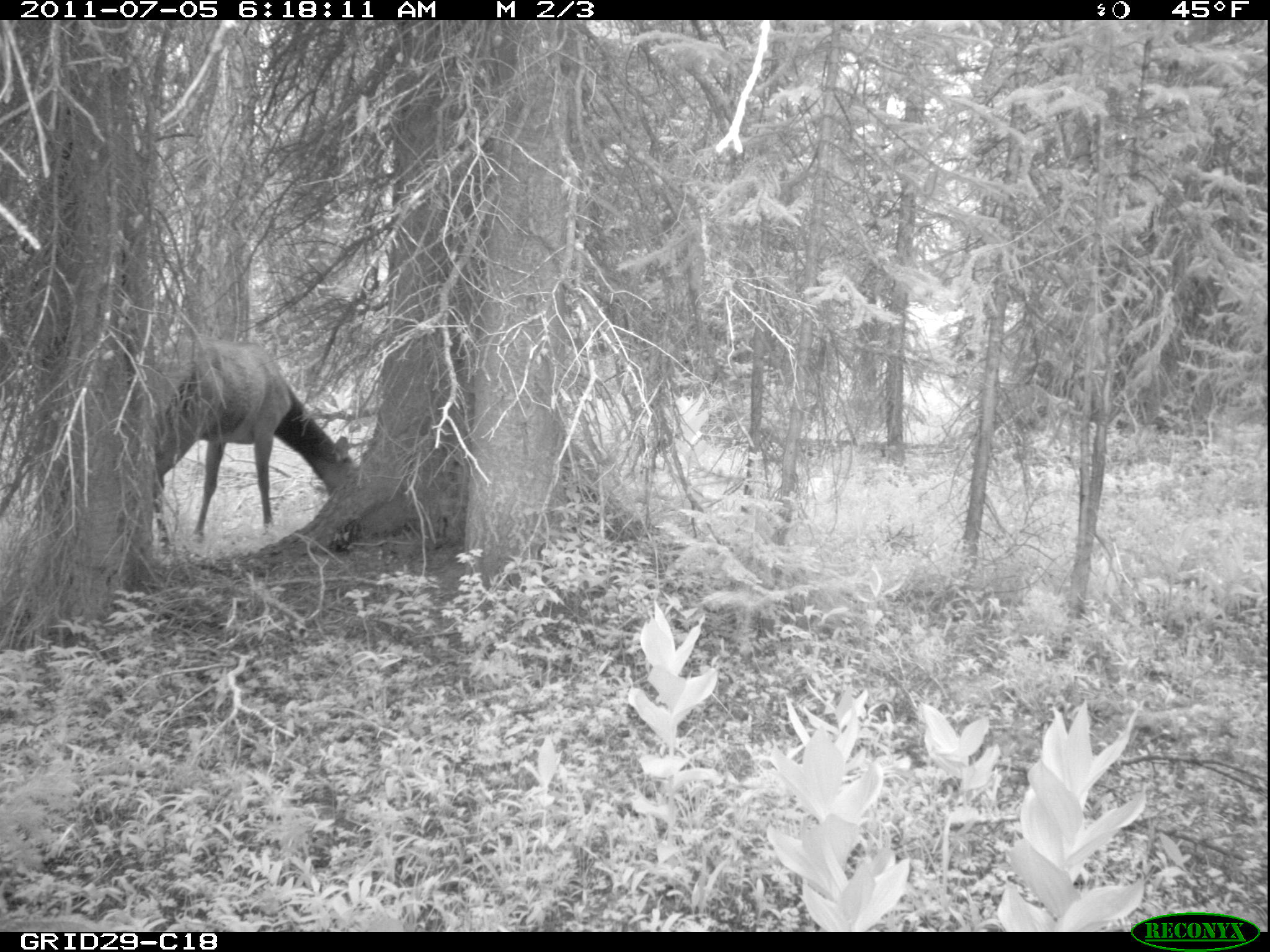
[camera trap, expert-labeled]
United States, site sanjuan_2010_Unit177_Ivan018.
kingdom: Animalia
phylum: Chordata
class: Mammalia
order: Artiodactyla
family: Cervidae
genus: Cervus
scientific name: Cervus elaphus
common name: red deer